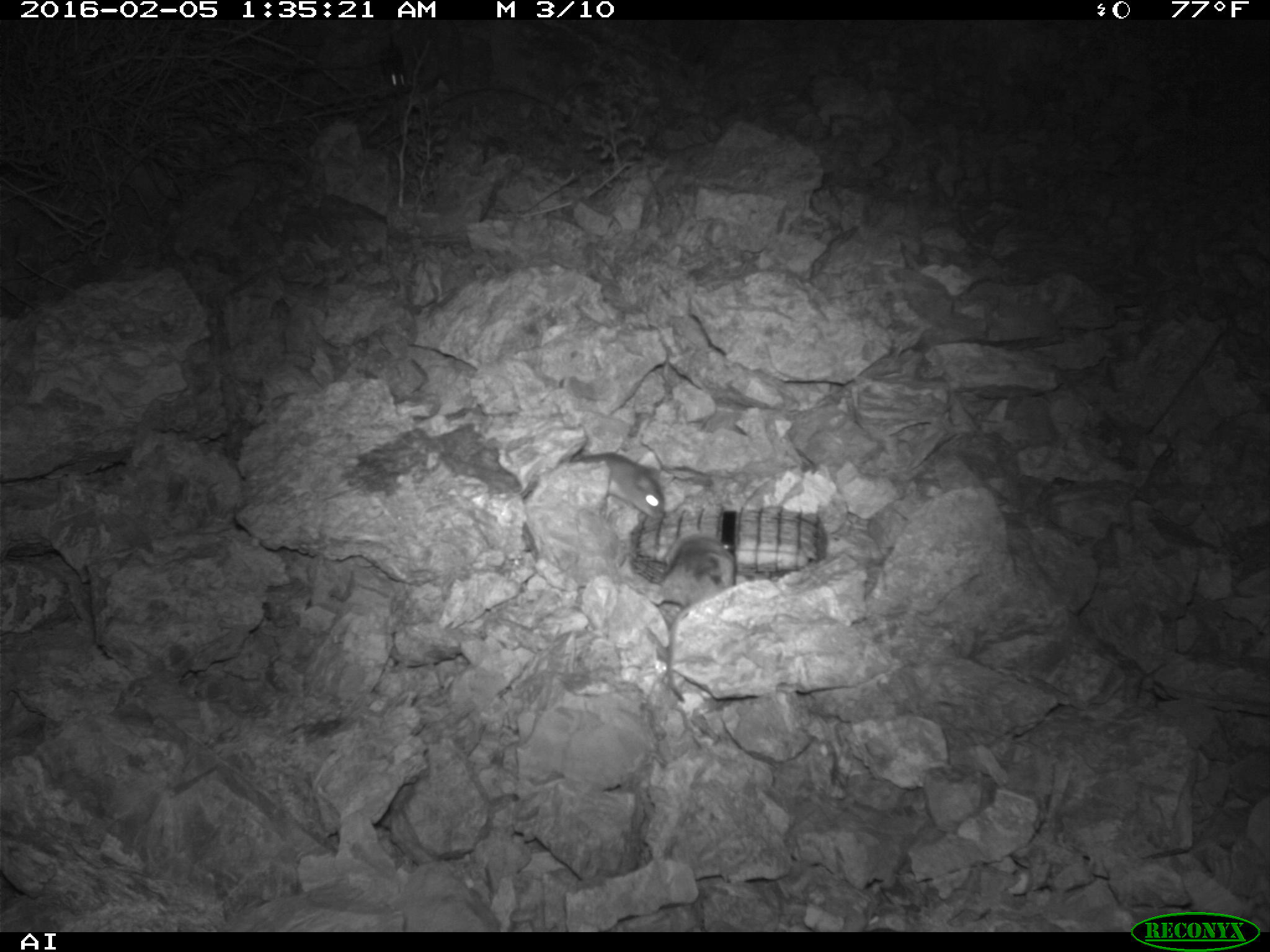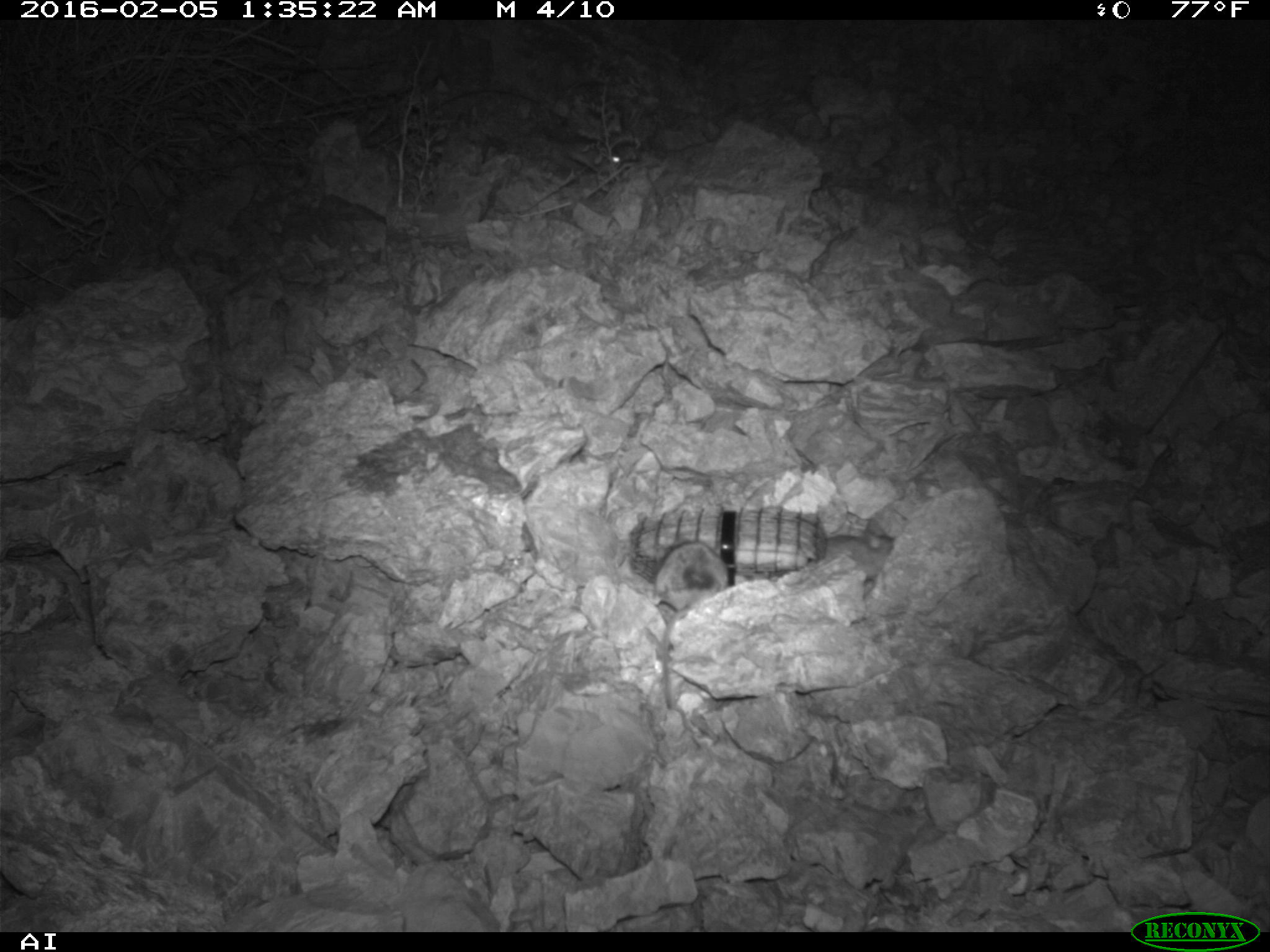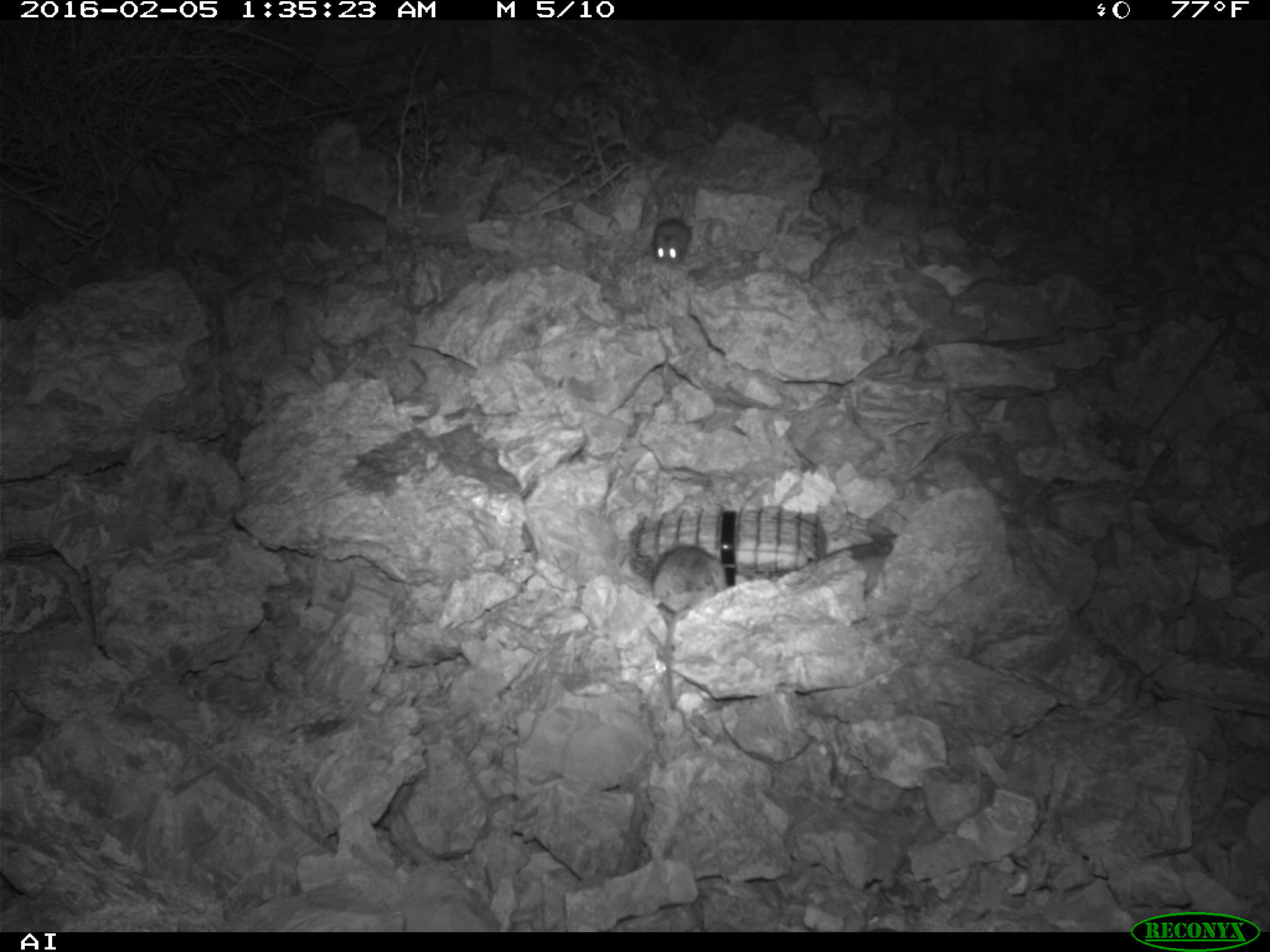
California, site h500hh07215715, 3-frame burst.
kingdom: Animalia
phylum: Chordata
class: Mammalia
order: Rodentia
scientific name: Rodentia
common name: rodent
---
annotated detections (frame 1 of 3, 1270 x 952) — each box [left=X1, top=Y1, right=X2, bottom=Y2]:
rodent: [left=649, top=531, right=735, bottom=707]; [left=525, top=449, right=667, bottom=521]; [left=381, top=25, right=407, bottom=89]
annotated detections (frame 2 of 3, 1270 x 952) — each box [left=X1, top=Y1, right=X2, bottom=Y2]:
rodent: [left=634, top=540, right=728, bottom=708]; [left=574, top=133, right=627, bottom=178]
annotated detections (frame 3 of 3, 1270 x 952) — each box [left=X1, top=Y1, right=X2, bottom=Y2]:
rodent: [left=651, top=545, right=726, bottom=709]; [left=653, top=186, right=693, bottom=266]